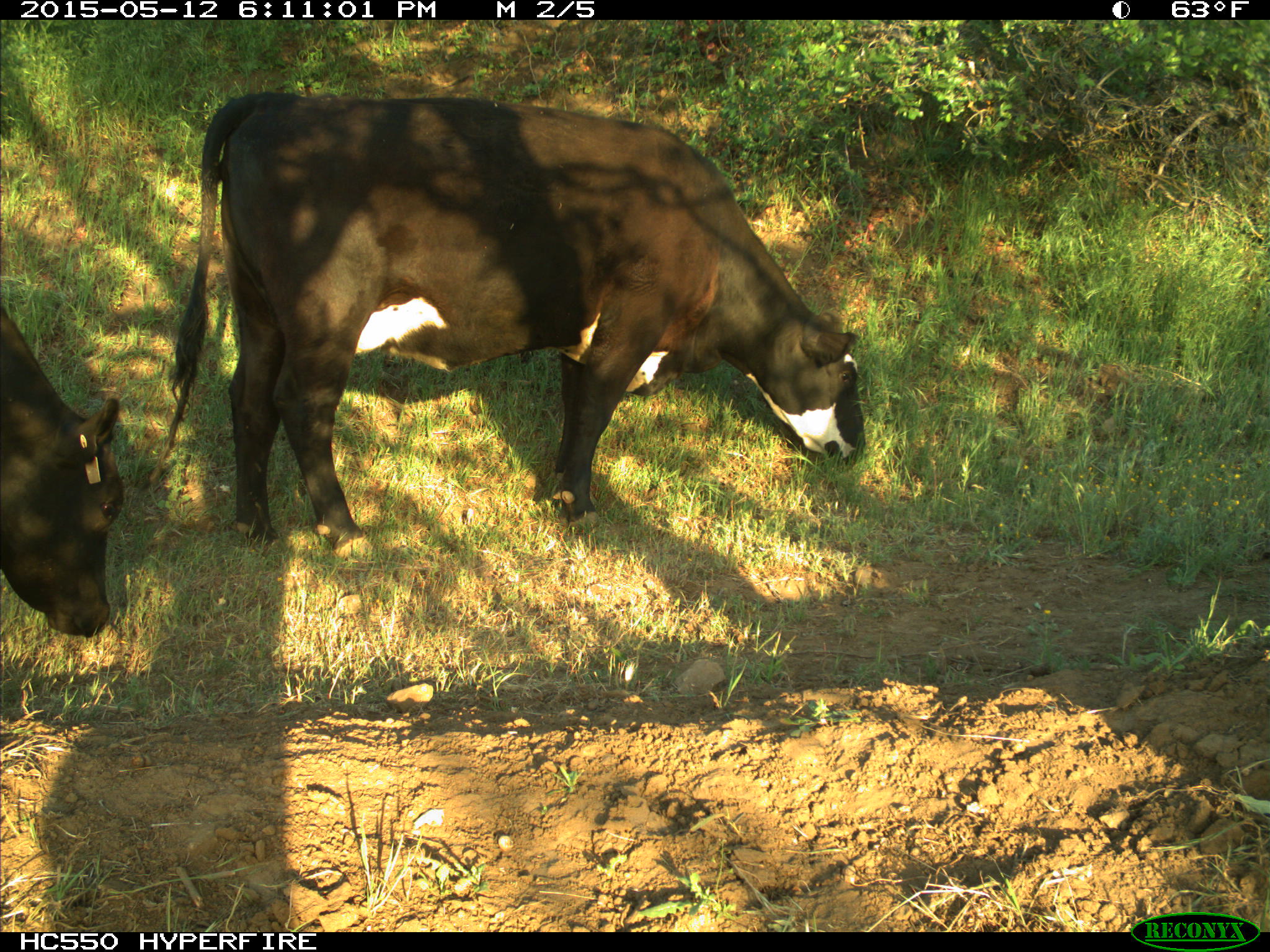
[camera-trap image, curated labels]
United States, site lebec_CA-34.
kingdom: Animalia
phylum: Chordata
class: Mammalia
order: Artiodactyla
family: Bovidae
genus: Bos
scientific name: Bos taurus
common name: domestic cow